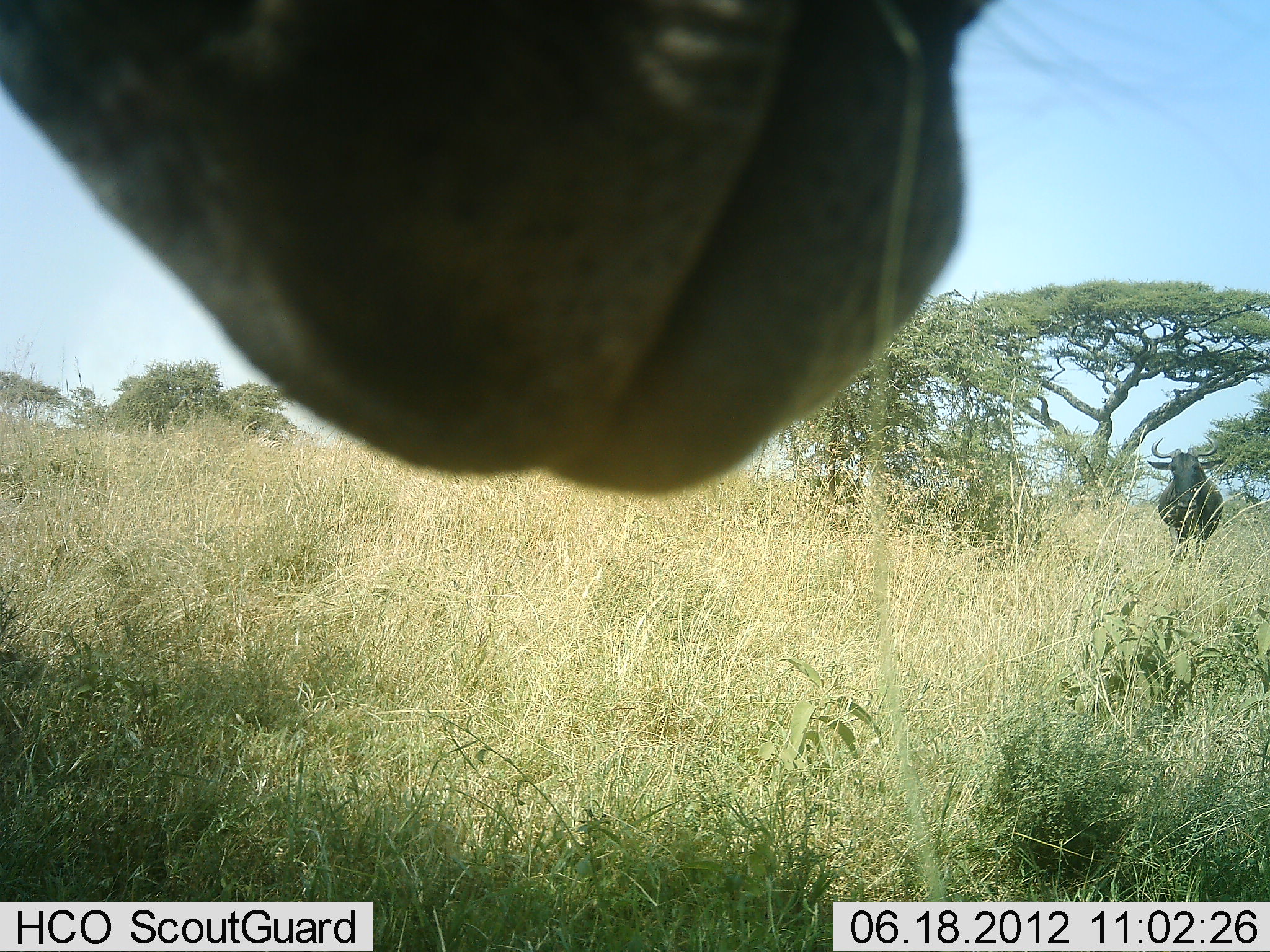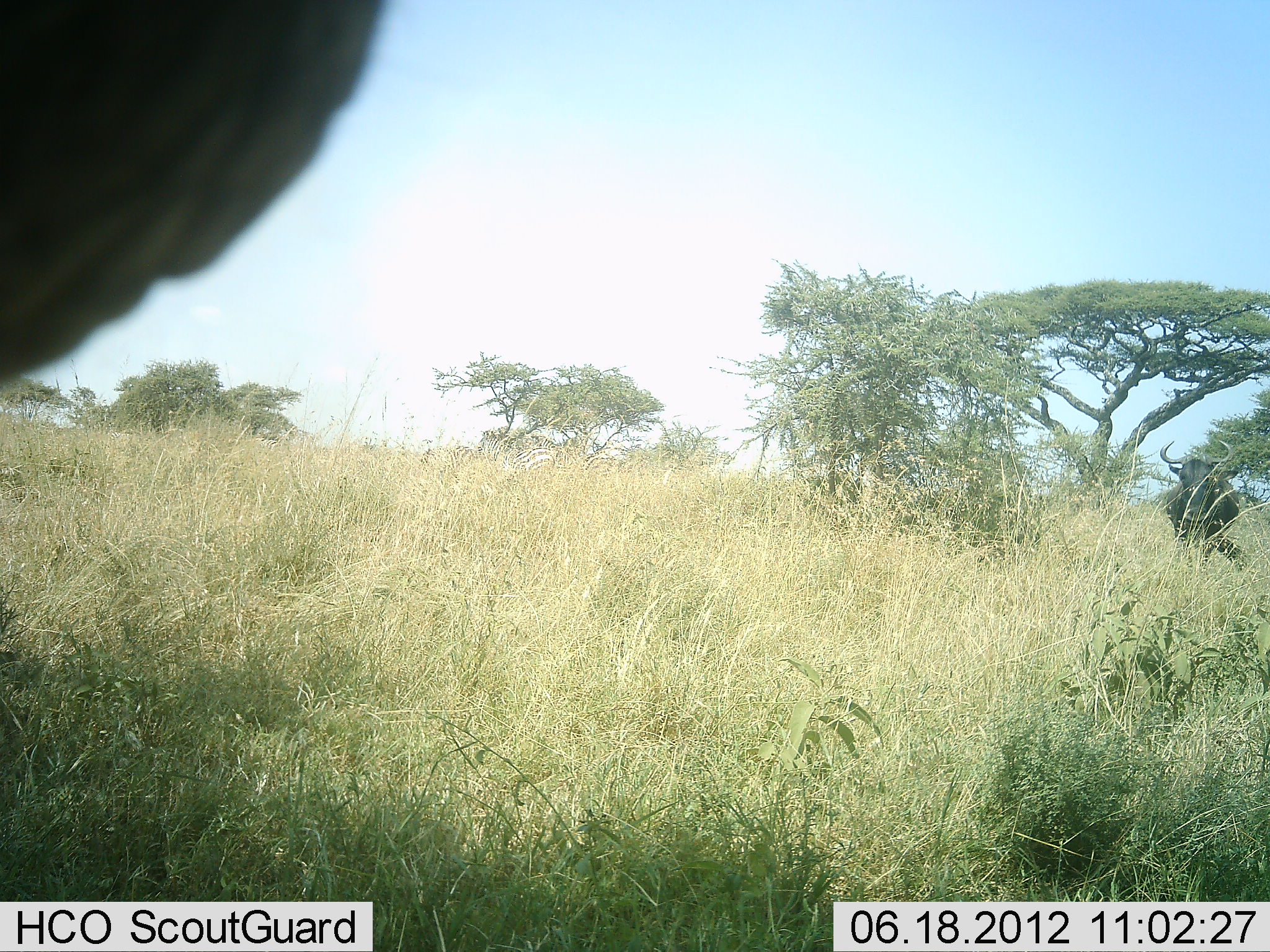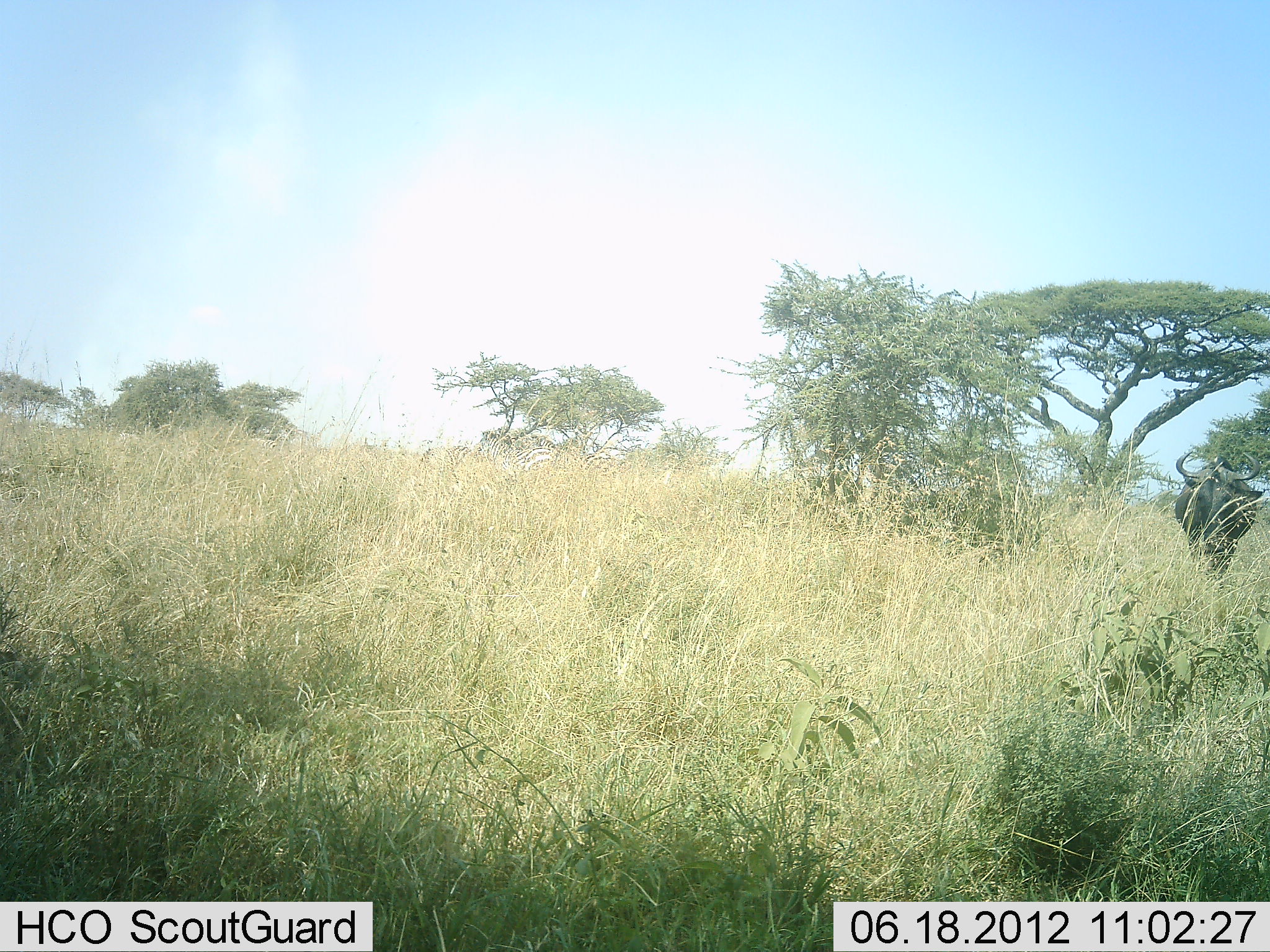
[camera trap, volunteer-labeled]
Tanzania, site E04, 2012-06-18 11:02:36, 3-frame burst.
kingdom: Animalia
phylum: Chordata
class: Mammalia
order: Artiodactyla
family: Bovidae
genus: Connochaetes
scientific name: Connochaetes taurinus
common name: blue wildebeest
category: wildebeest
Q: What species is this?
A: Wildebeest (blue wildebeest) (Connochaetes taurinus).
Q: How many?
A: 2.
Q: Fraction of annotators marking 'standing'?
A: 78%.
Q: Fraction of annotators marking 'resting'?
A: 0%.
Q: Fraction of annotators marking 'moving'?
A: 44%.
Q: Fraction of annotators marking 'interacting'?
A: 0%.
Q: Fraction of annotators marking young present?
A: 0%.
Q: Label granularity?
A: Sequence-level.